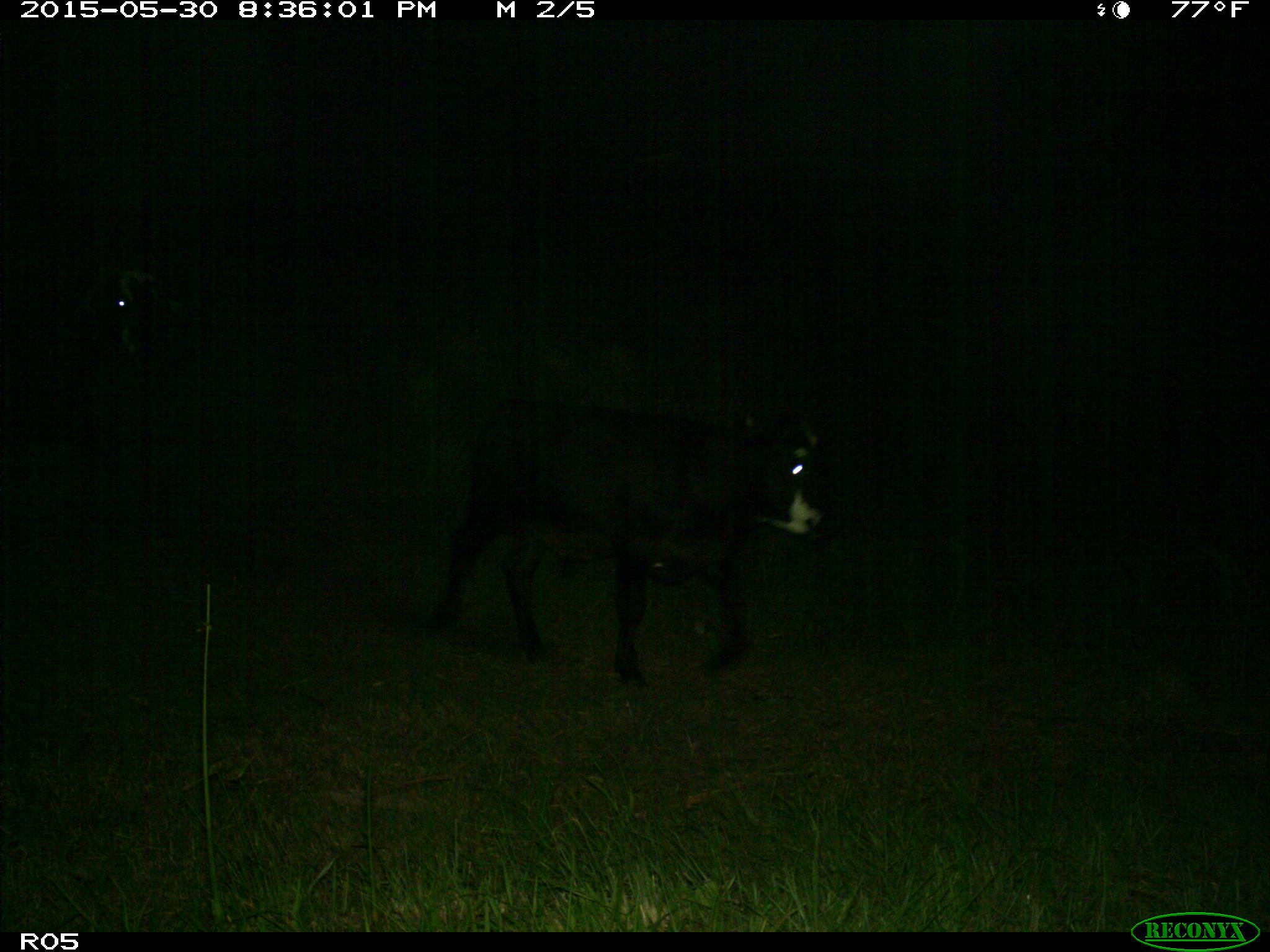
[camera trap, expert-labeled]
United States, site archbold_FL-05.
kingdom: Animalia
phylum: Chordata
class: Mammalia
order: Artiodactyla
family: Bovidae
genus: Bos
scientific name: Bos taurus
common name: domestic cow